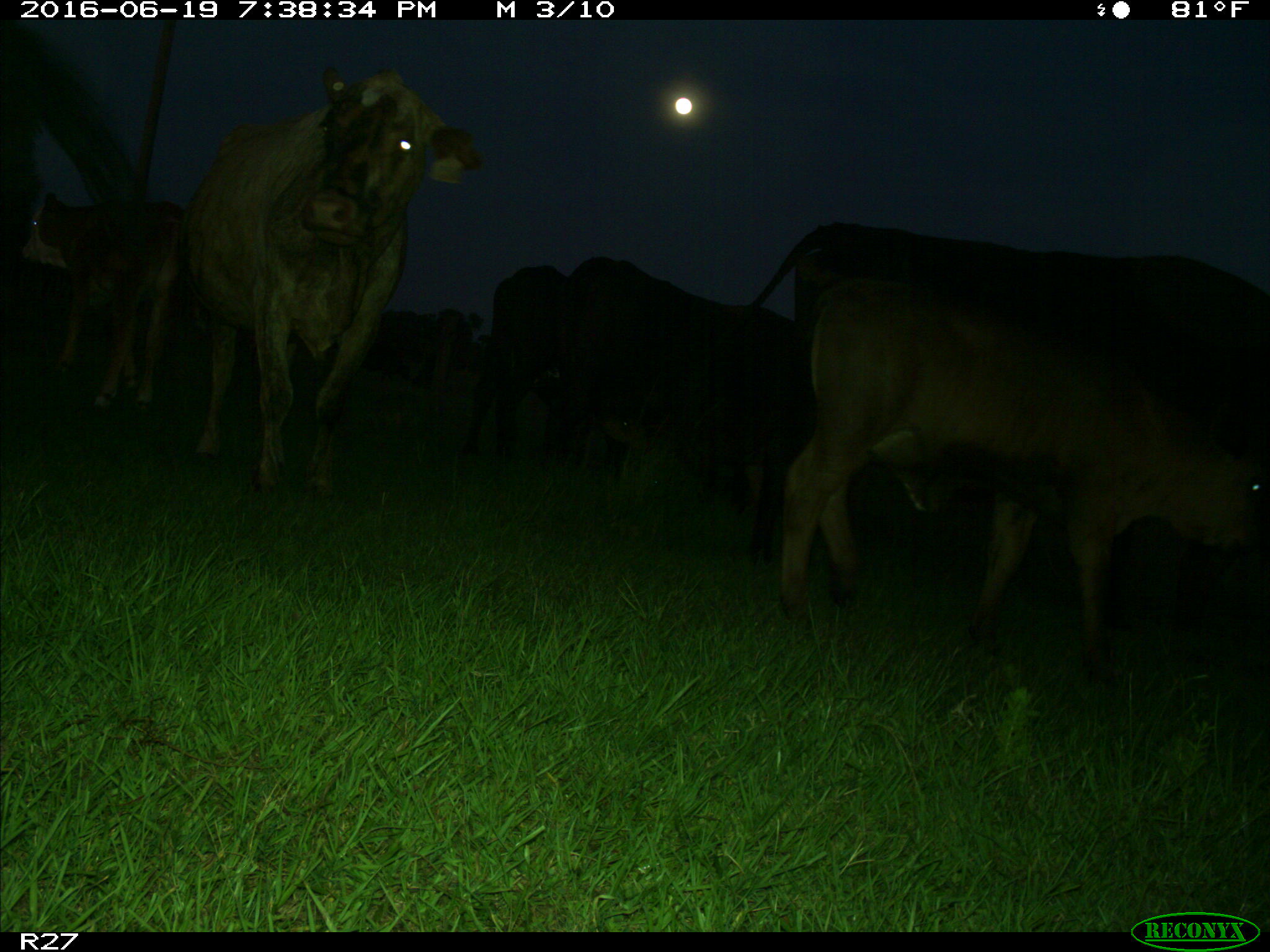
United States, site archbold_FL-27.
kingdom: Animalia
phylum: Chordata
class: Mammalia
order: Artiodactyla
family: Bovidae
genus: Bos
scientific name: Bos taurus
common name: domestic cow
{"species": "Bos taurus (domestic cow)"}